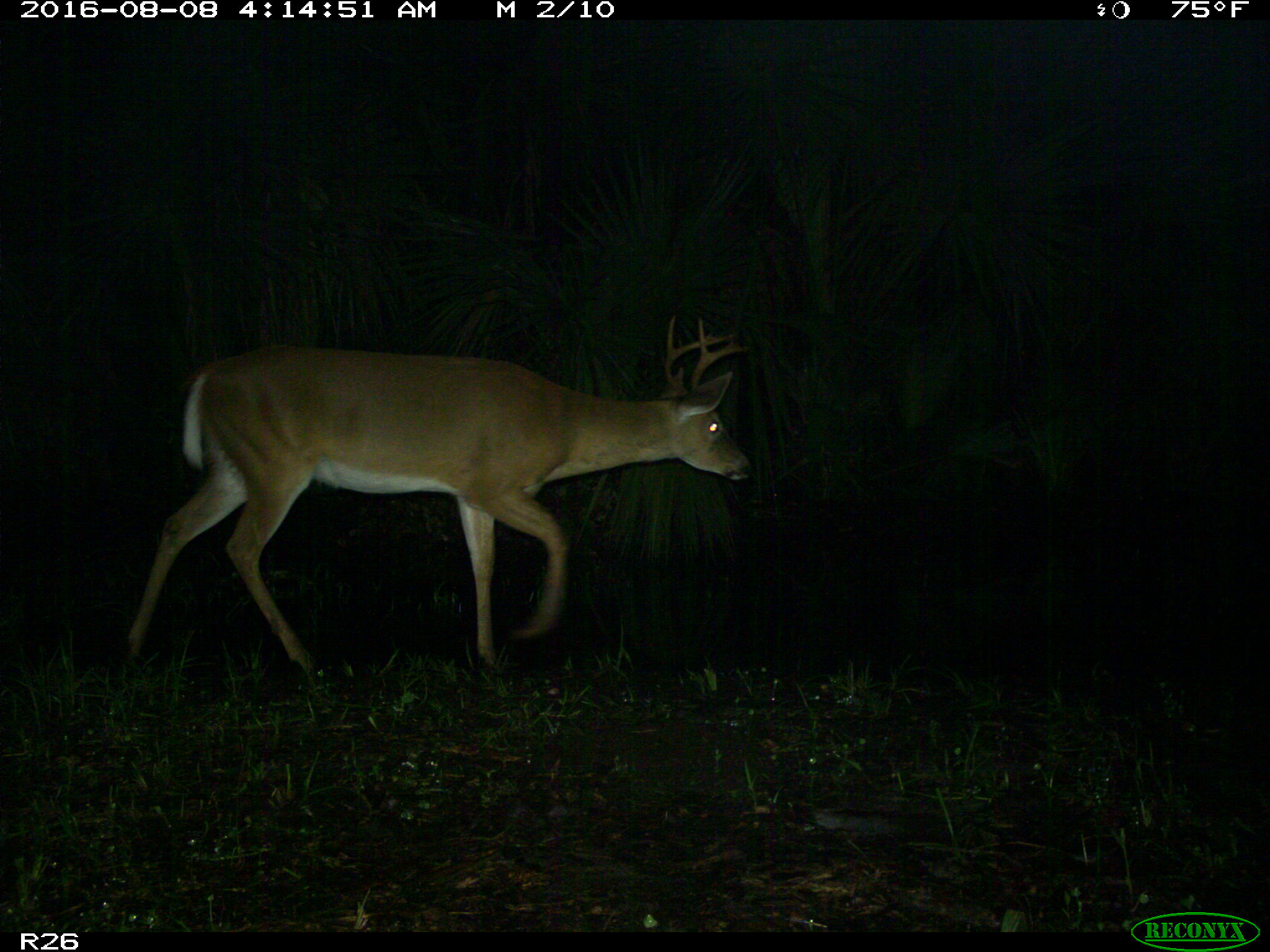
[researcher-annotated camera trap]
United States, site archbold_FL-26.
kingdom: Animalia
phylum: Chordata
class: Mammalia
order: Artiodactyla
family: Cervidae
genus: Odocoileus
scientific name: Odocoileus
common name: deer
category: unidentified deer